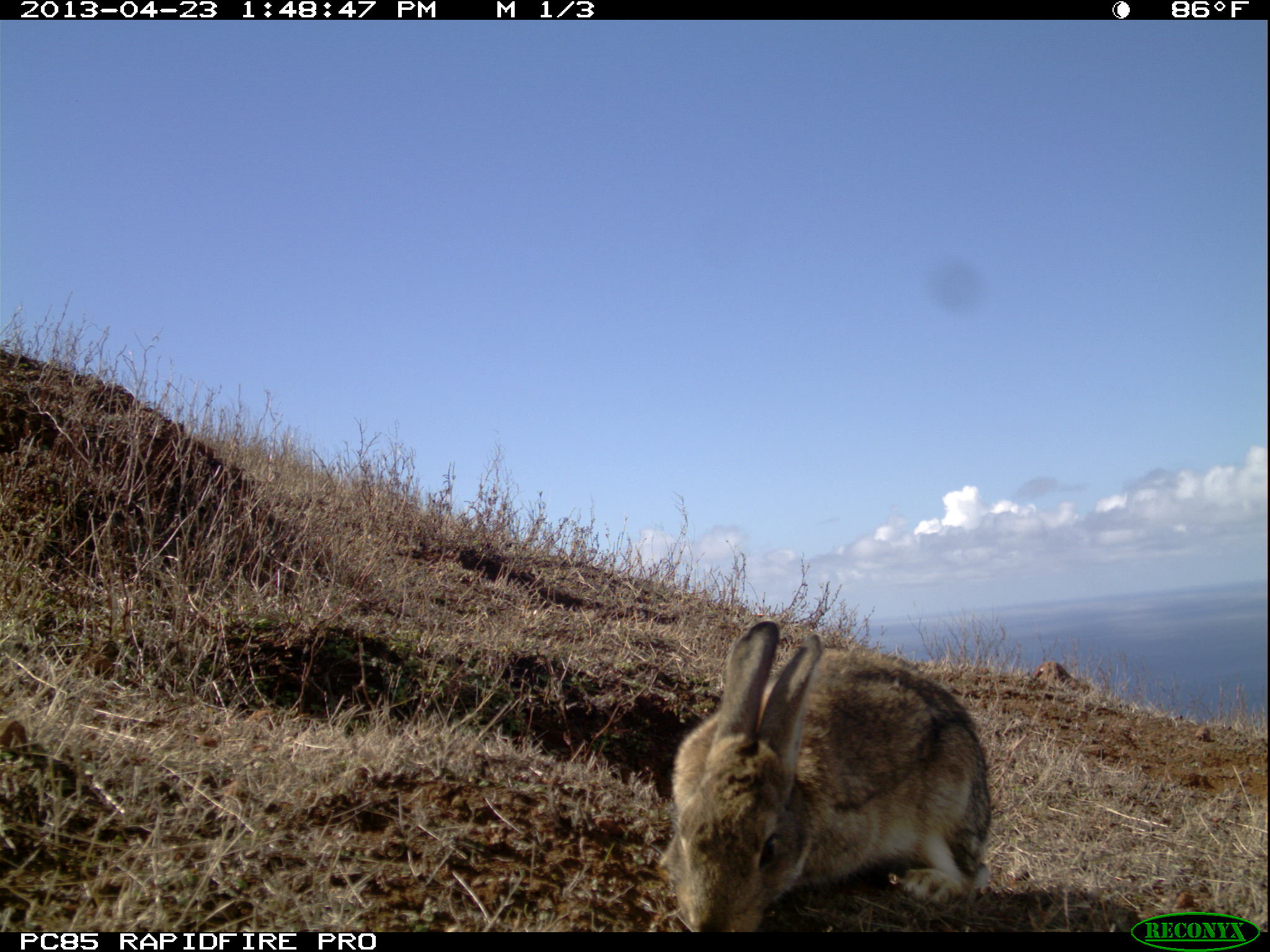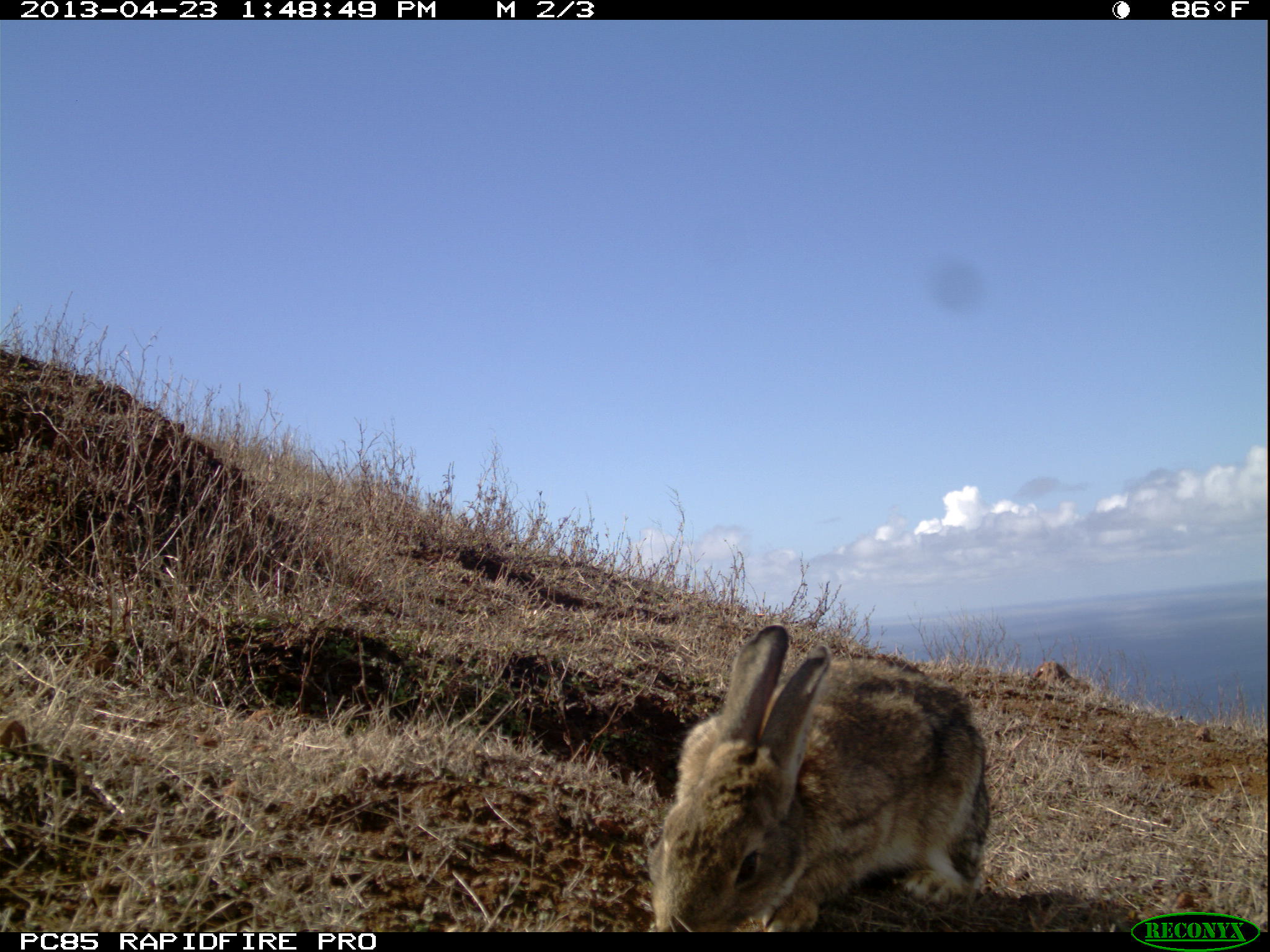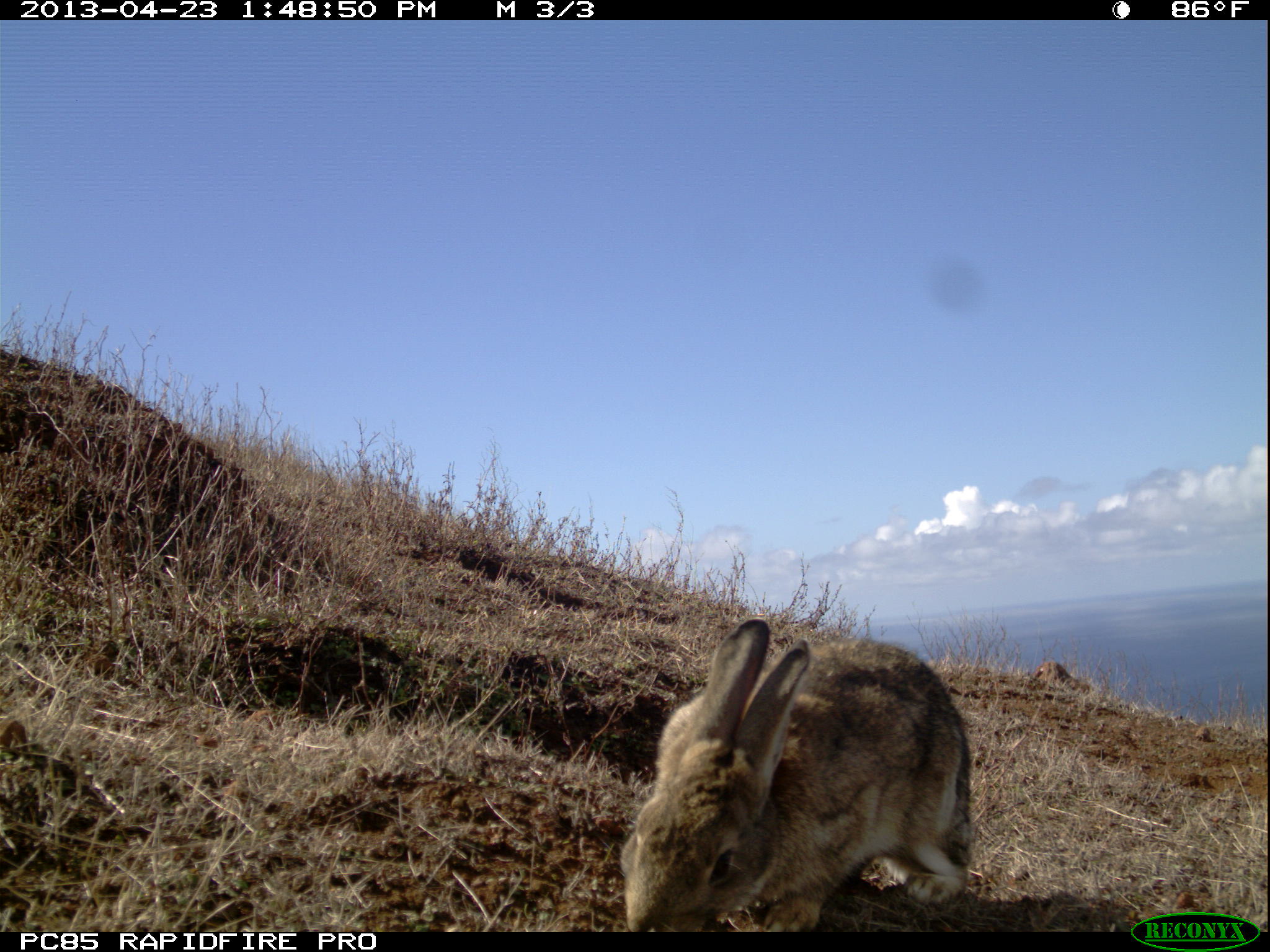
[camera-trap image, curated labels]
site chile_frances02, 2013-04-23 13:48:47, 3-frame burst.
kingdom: Animalia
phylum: Chordata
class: Mammalia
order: Lagomorpha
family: Leporidae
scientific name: Leporidae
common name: rabbits and hares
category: rabbit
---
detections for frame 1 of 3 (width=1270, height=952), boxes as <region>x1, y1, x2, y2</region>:
rabbit: <region>657, 615, 995, 931</region>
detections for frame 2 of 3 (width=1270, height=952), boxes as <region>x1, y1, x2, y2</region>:
rabbit: <region>644, 622, 992, 930</region>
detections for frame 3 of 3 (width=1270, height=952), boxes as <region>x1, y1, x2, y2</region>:
rabbit: <region>617, 615, 978, 931</region>